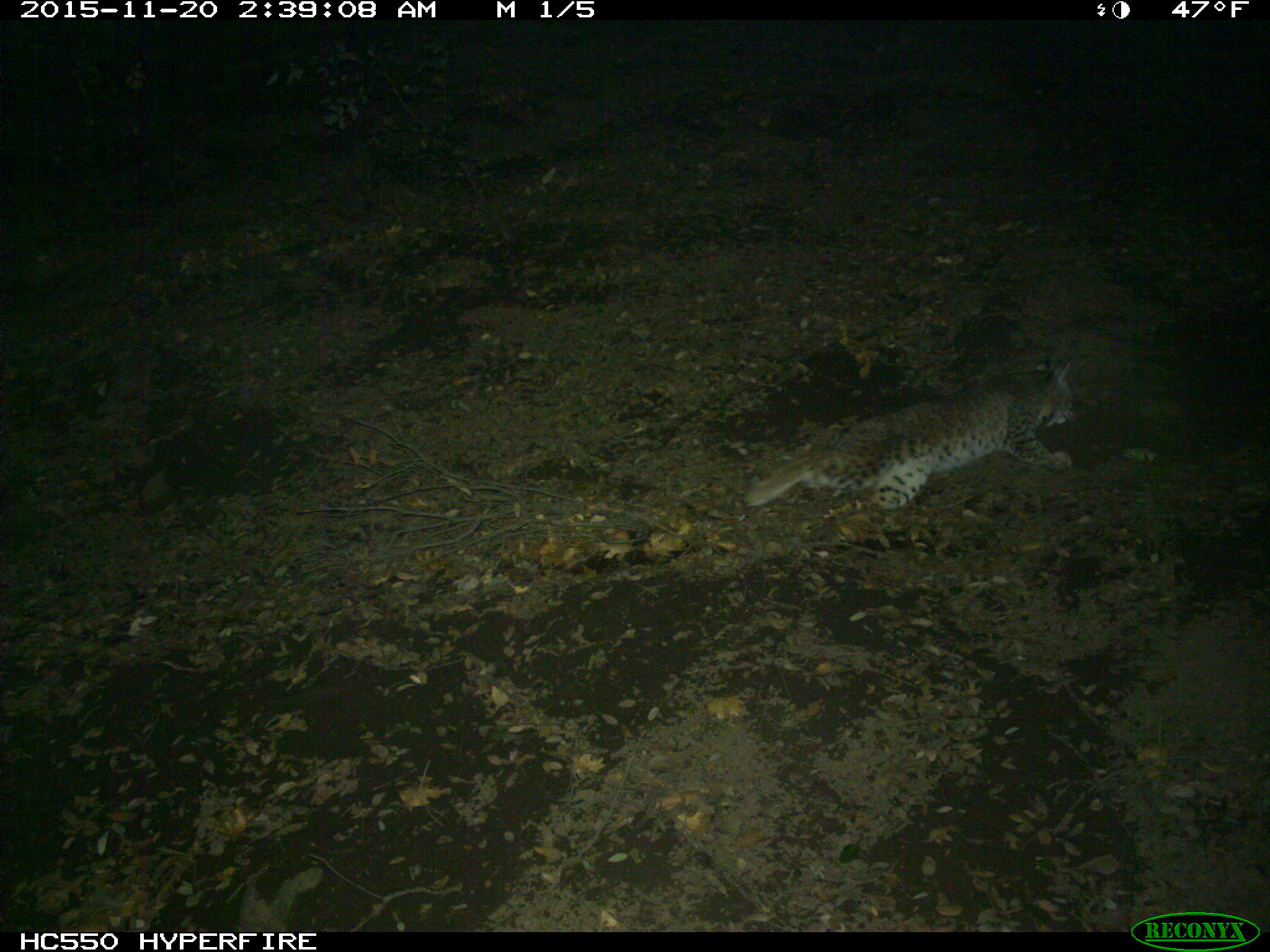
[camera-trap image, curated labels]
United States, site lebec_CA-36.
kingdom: Animalia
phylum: Chordata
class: Mammalia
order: Carnivora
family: Felidae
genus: Lynx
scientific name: Lynx rufus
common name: bobcat